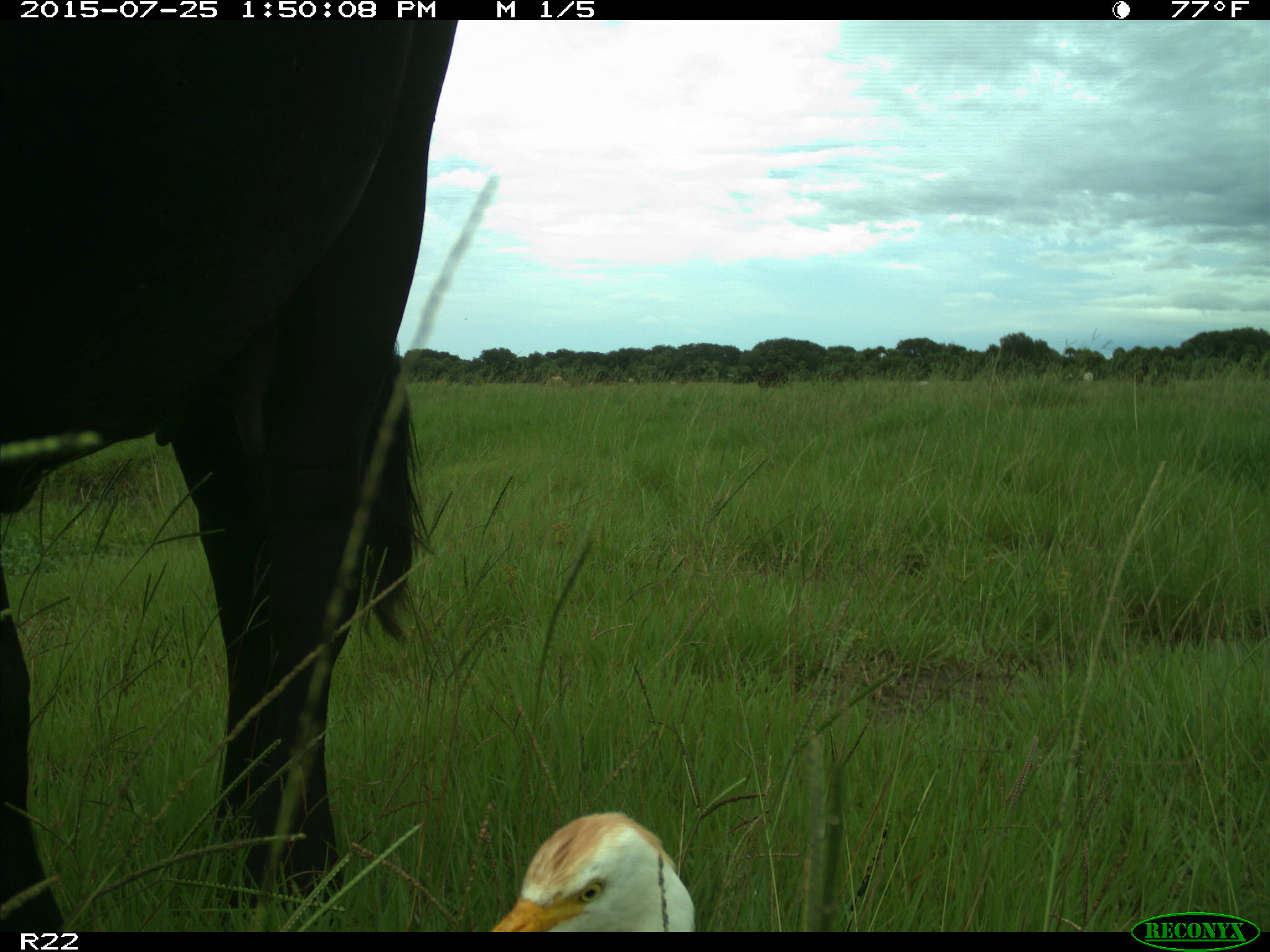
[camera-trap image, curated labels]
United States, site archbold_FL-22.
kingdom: Animalia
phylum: Chordata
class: Mammalia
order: Artiodactyla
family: Bovidae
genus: Bos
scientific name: Bos taurus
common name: domestic cow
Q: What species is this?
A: Bos taurus (domestic cow).